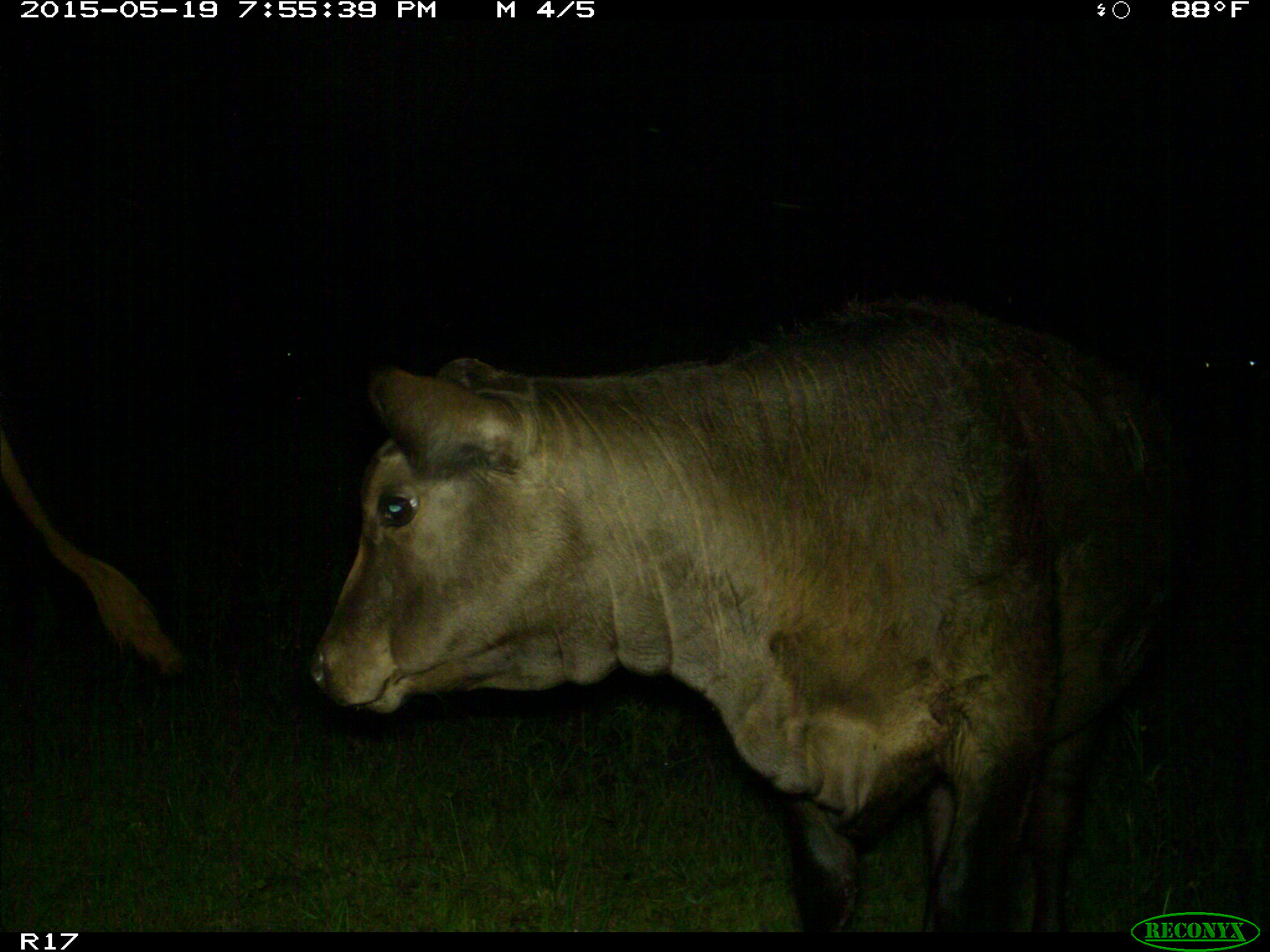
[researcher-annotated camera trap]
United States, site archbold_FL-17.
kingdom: Animalia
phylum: Chordata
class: Mammalia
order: Artiodactyla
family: Bovidae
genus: Bos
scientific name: Bos taurus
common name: domestic cow